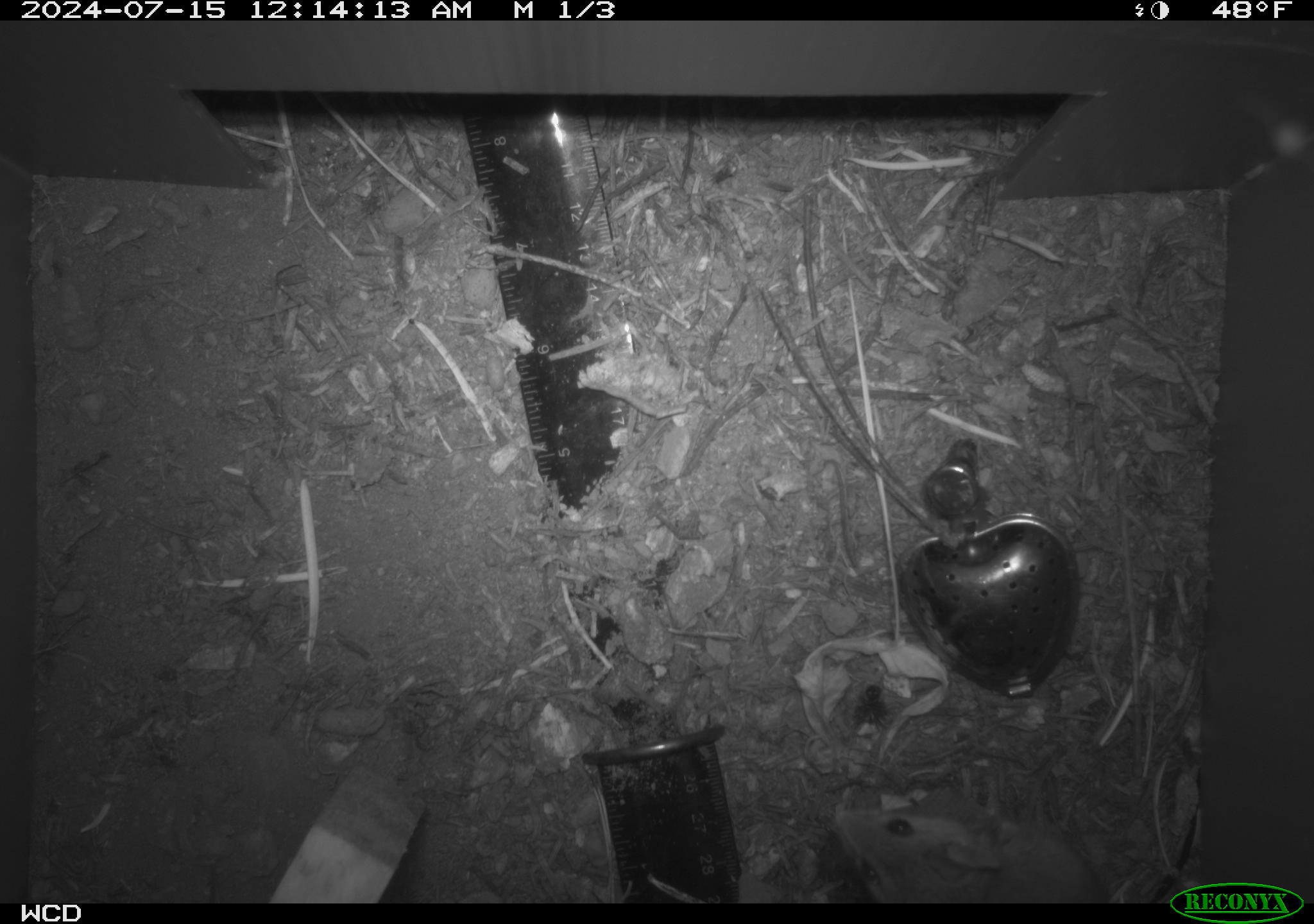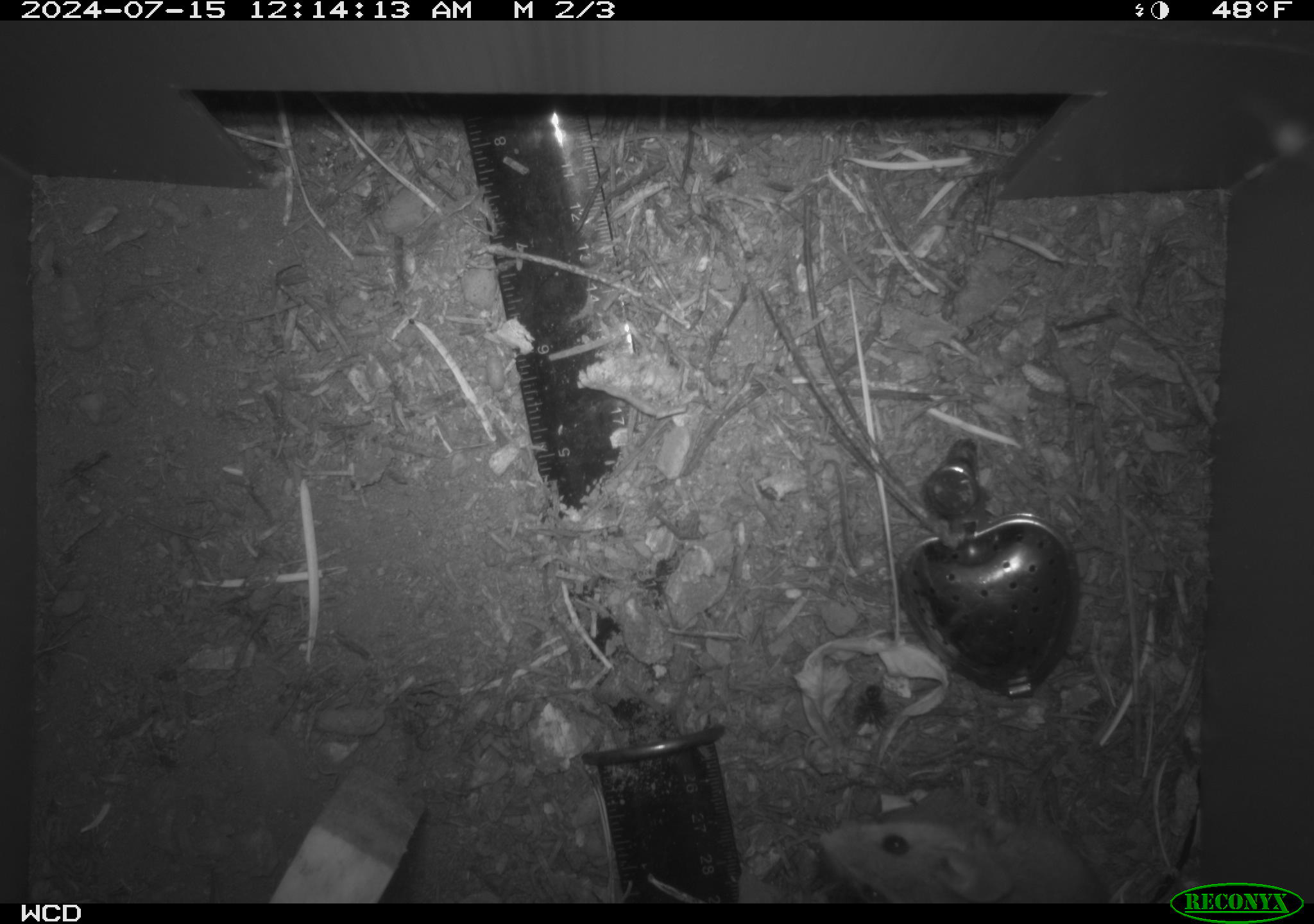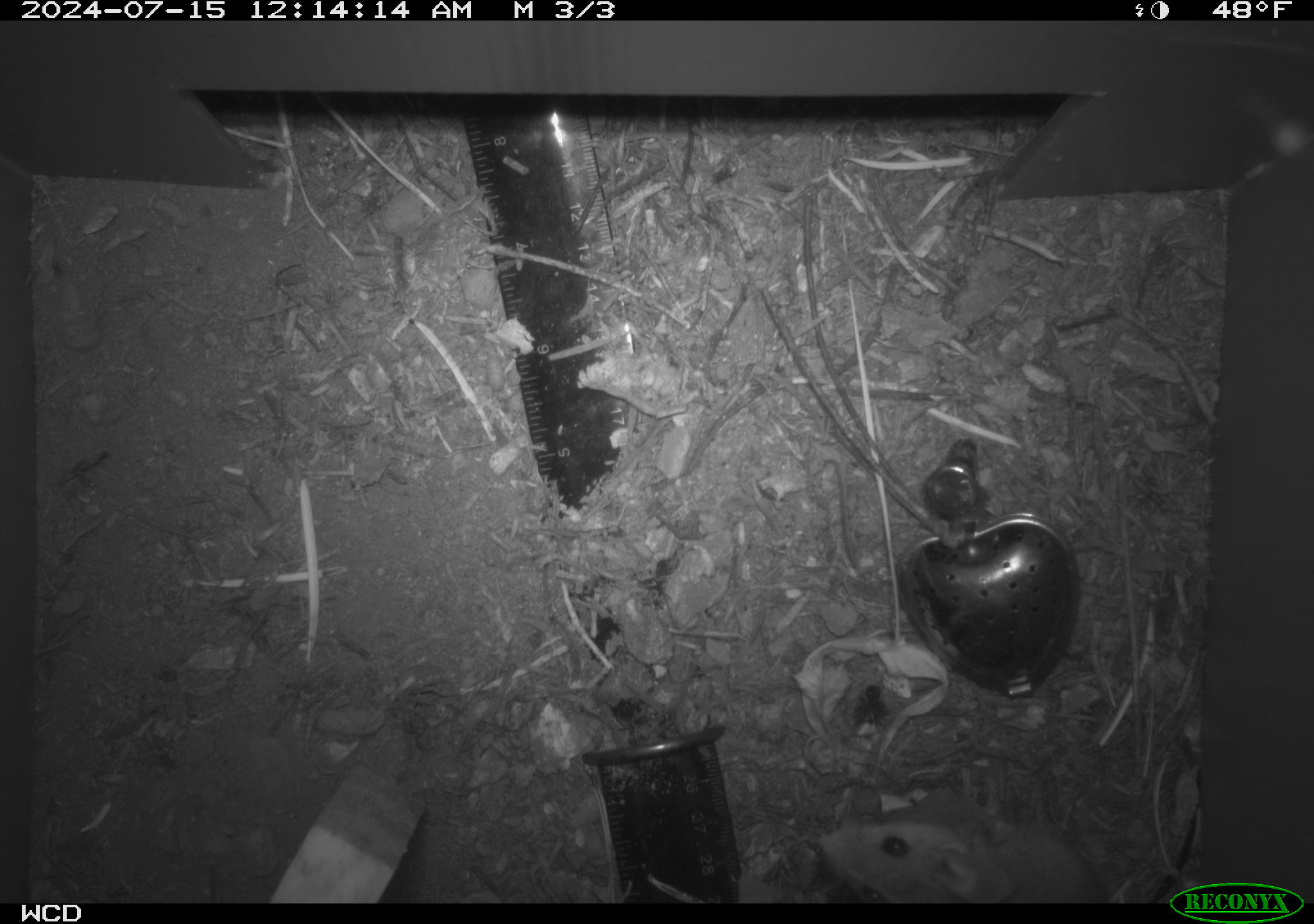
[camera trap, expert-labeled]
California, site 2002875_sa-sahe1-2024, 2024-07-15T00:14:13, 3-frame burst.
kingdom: Animalia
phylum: Chordata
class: Mammalia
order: Rodentia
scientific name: Rodentia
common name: mouse species